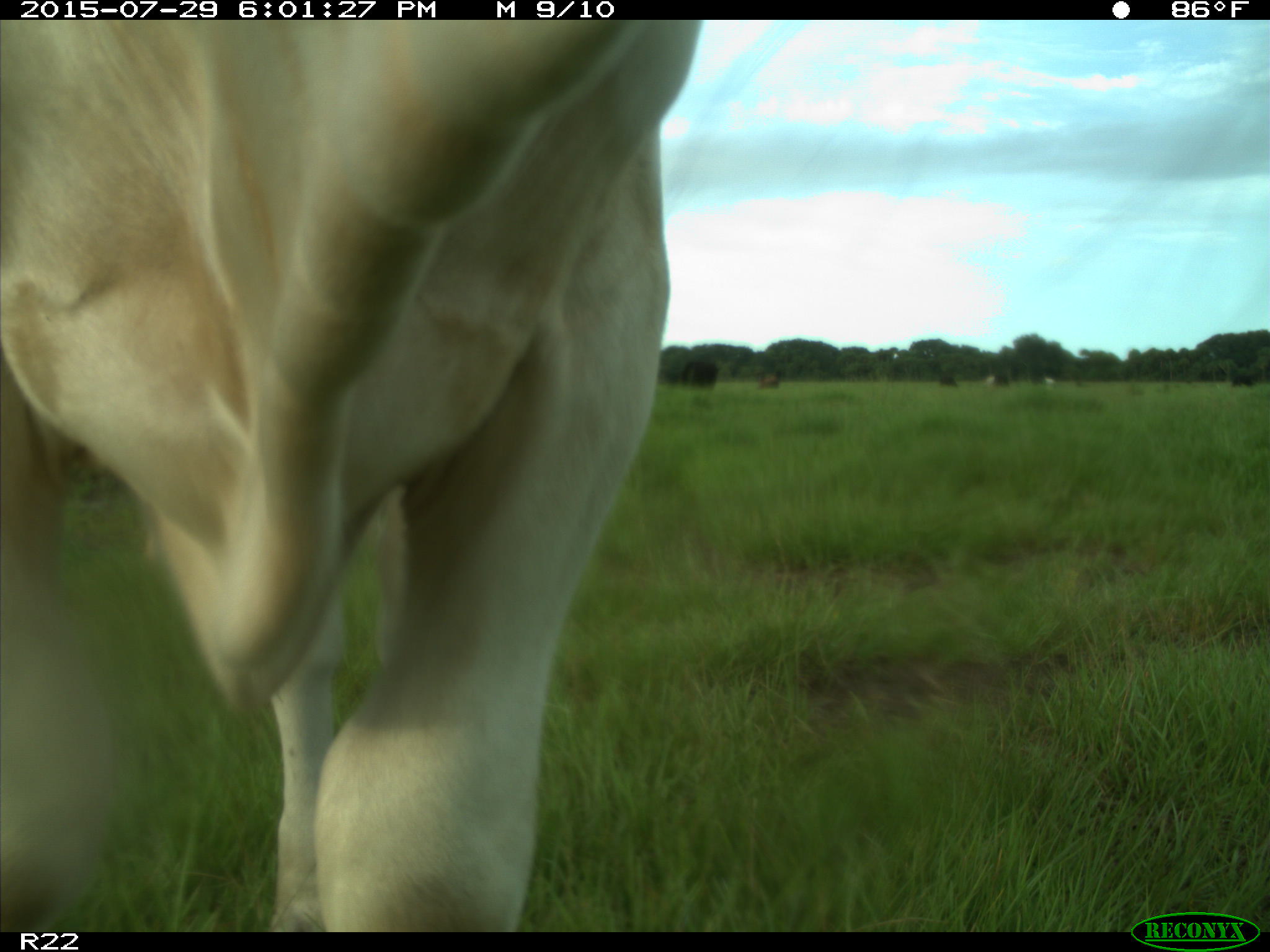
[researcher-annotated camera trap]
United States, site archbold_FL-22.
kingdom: Animalia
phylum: Chordata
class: Mammalia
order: Artiodactyla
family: Bovidae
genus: Bos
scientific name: Bos taurus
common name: domestic cow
Bos taurus (domestic cow).